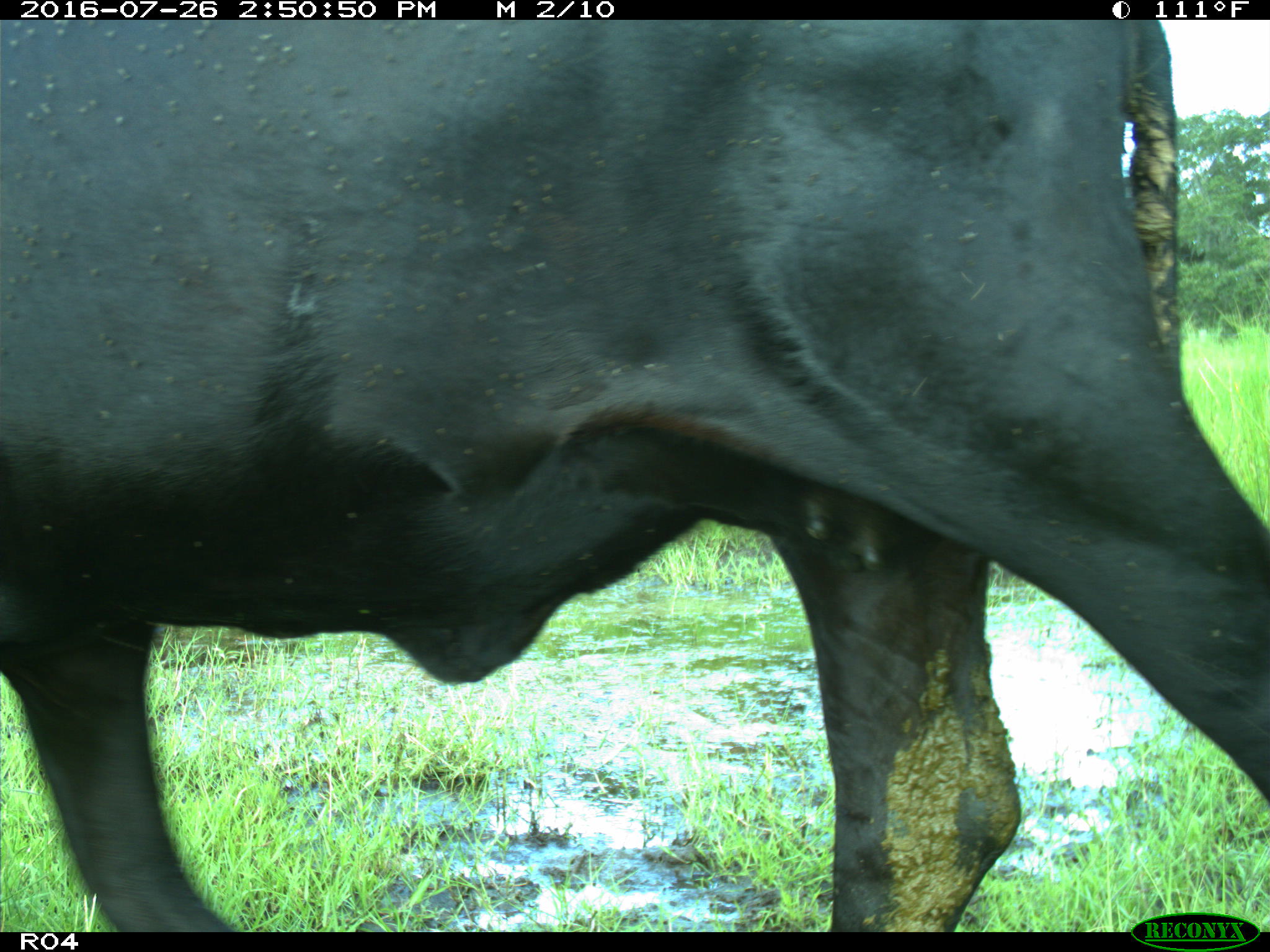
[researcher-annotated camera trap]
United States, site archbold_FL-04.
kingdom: Animalia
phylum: Chordata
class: Mammalia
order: Artiodactyla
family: Bovidae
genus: Bos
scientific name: Bos taurus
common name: domestic cow